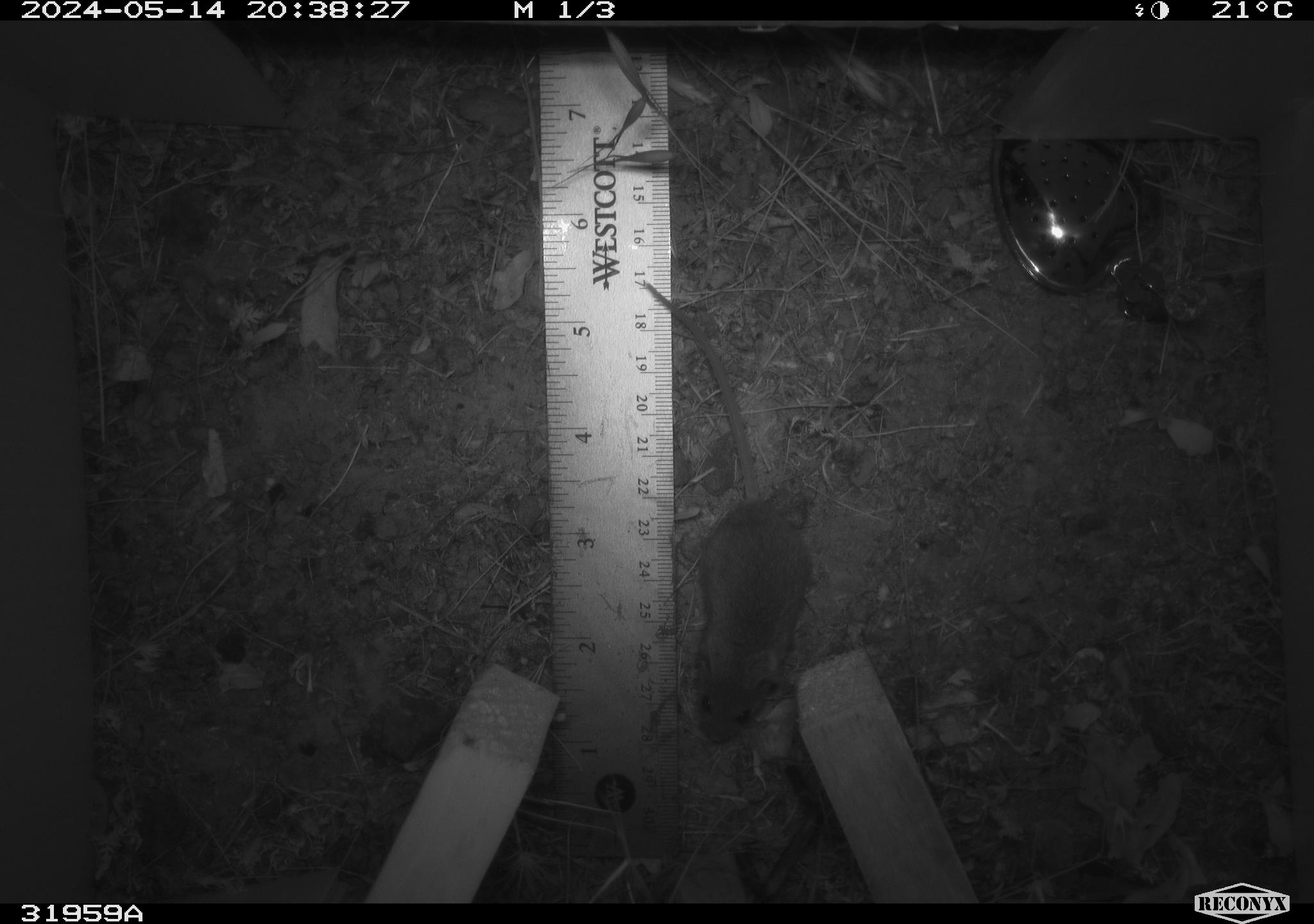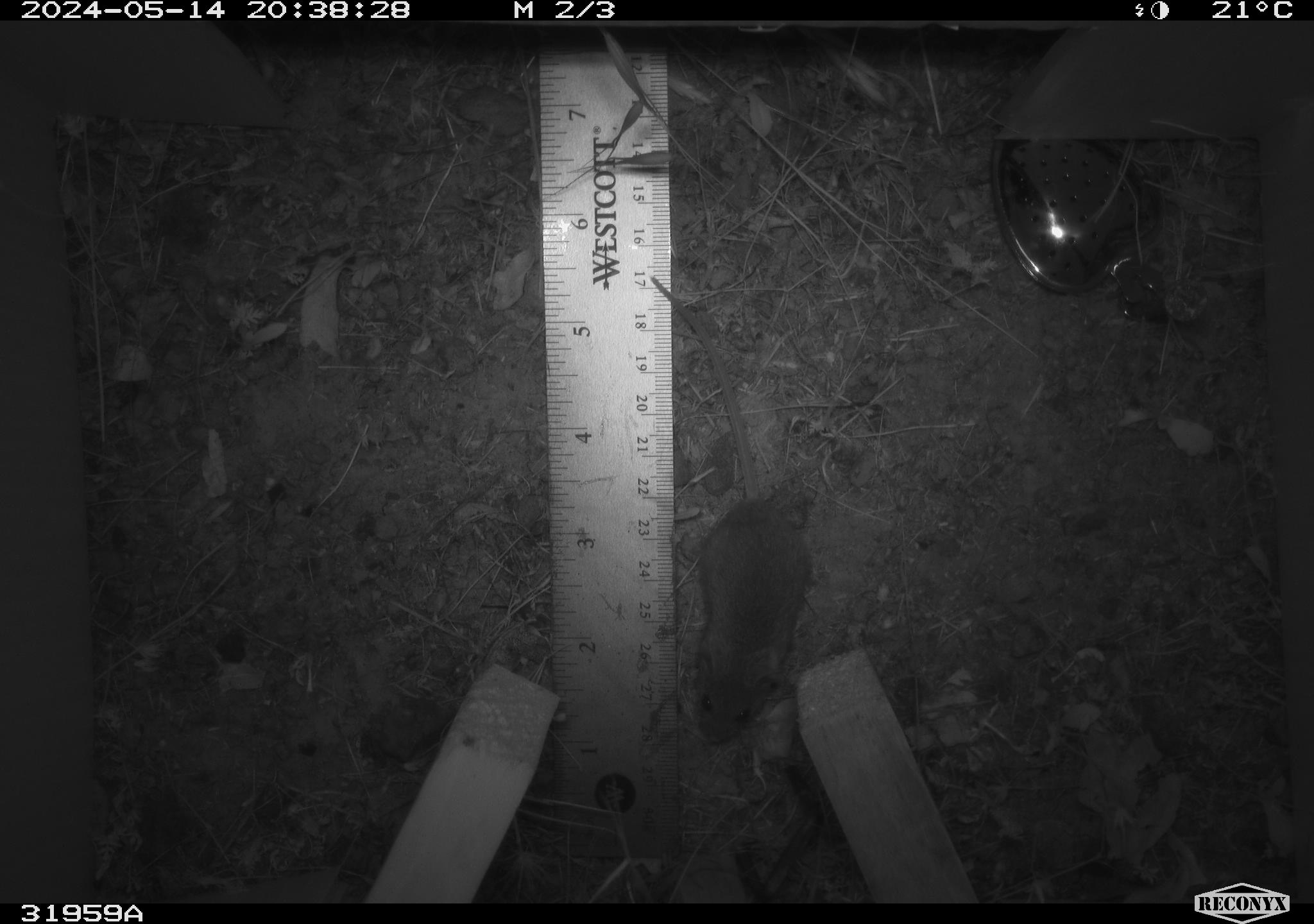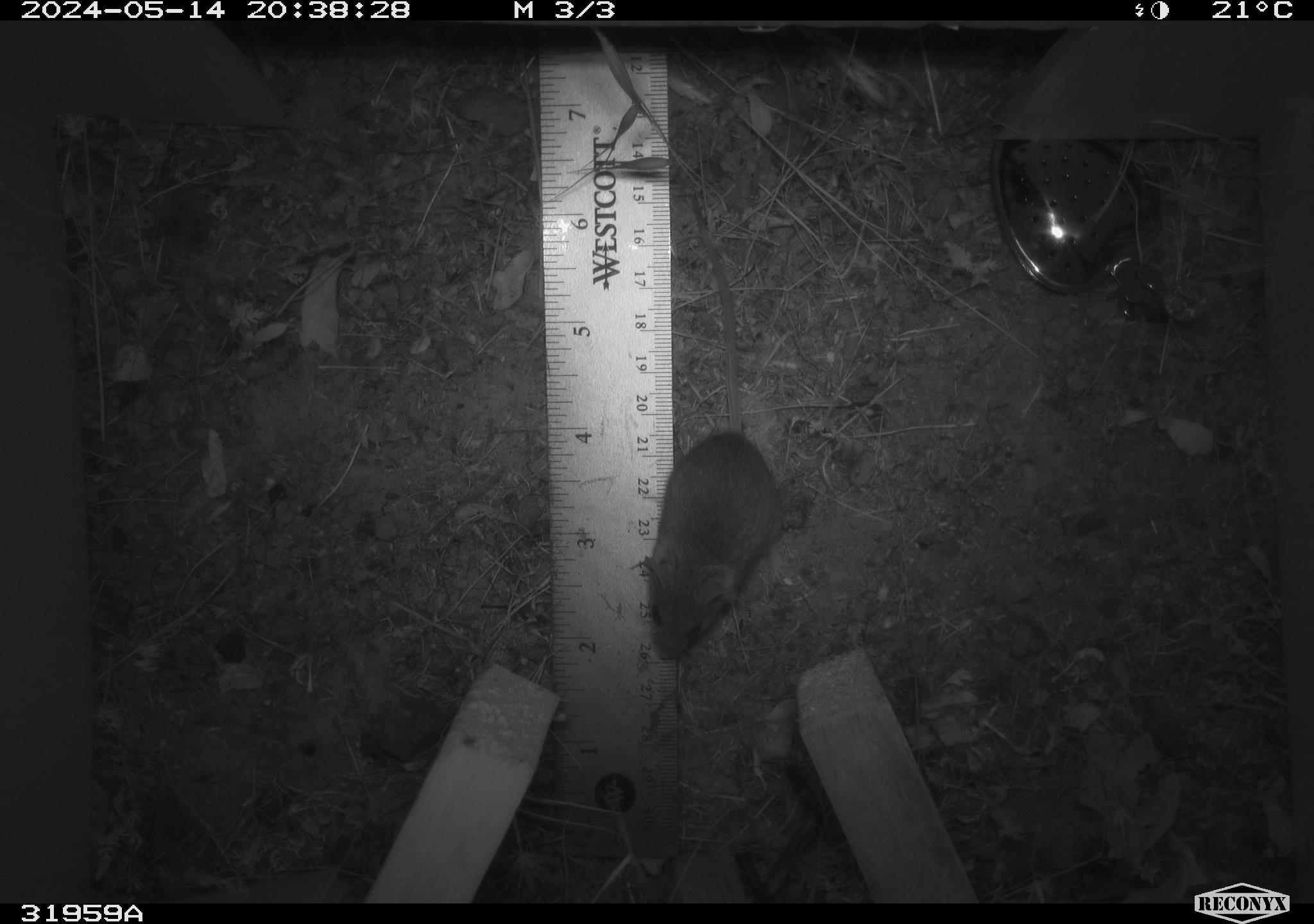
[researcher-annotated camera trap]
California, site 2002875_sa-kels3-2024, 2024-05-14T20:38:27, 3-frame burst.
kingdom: Animalia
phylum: Chordata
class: Mammalia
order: Rodentia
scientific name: Rodentia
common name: mouse species